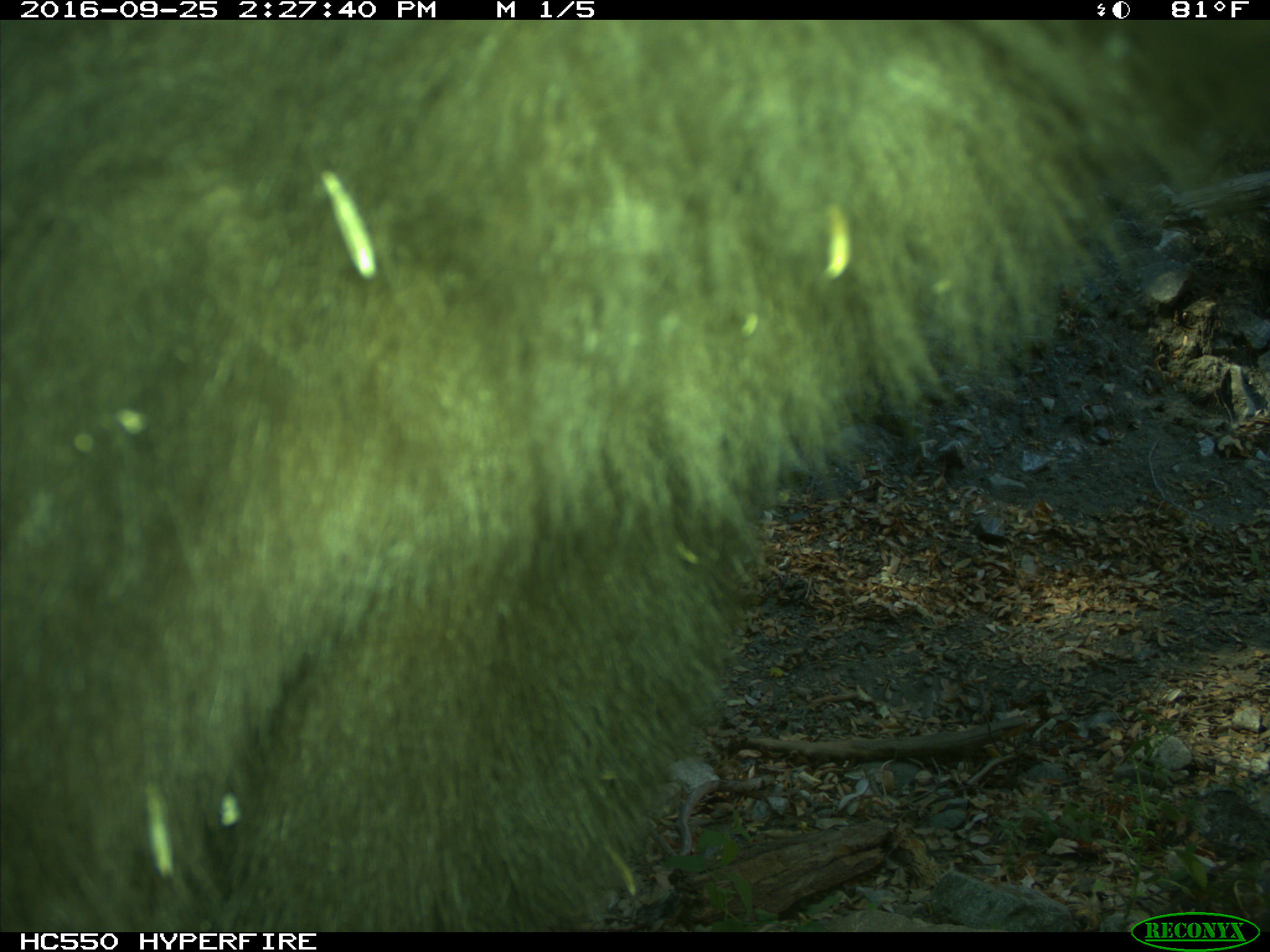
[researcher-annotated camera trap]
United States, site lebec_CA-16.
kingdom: Animalia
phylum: Chordata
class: Mammalia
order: Carnivora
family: Ursidae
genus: Ursus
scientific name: Ursus americanus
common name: american black bear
Ursus americanus (american black bear).